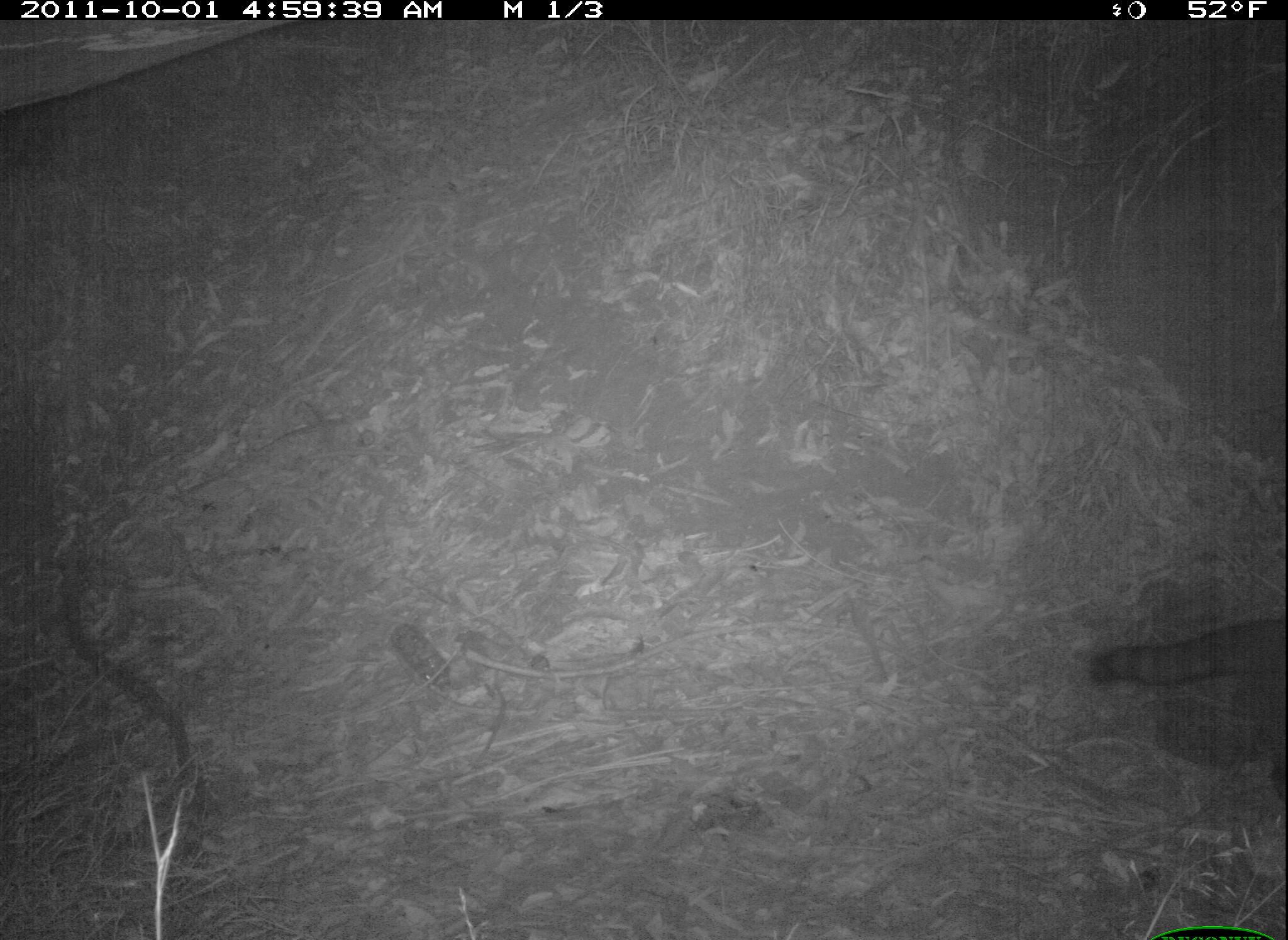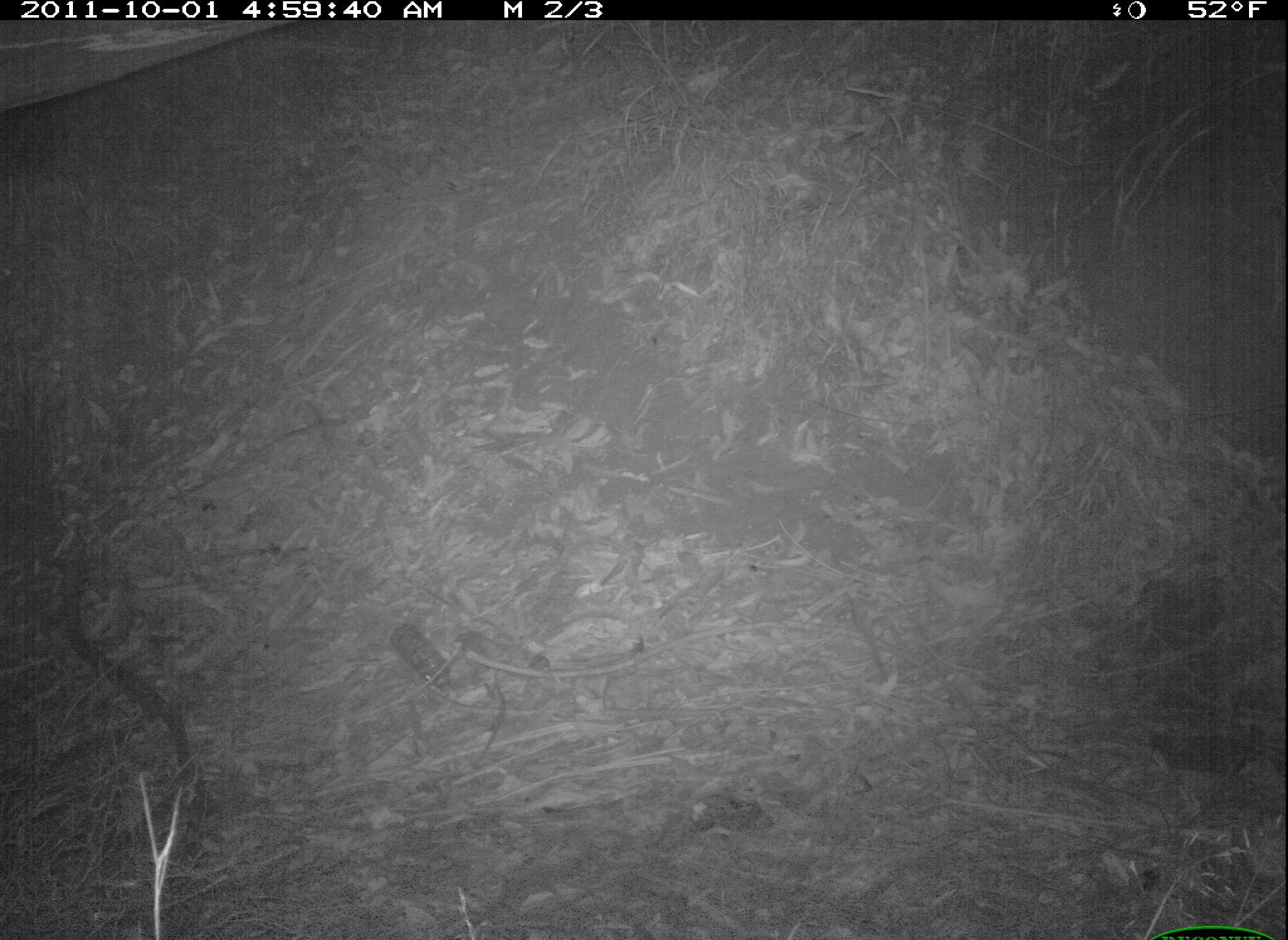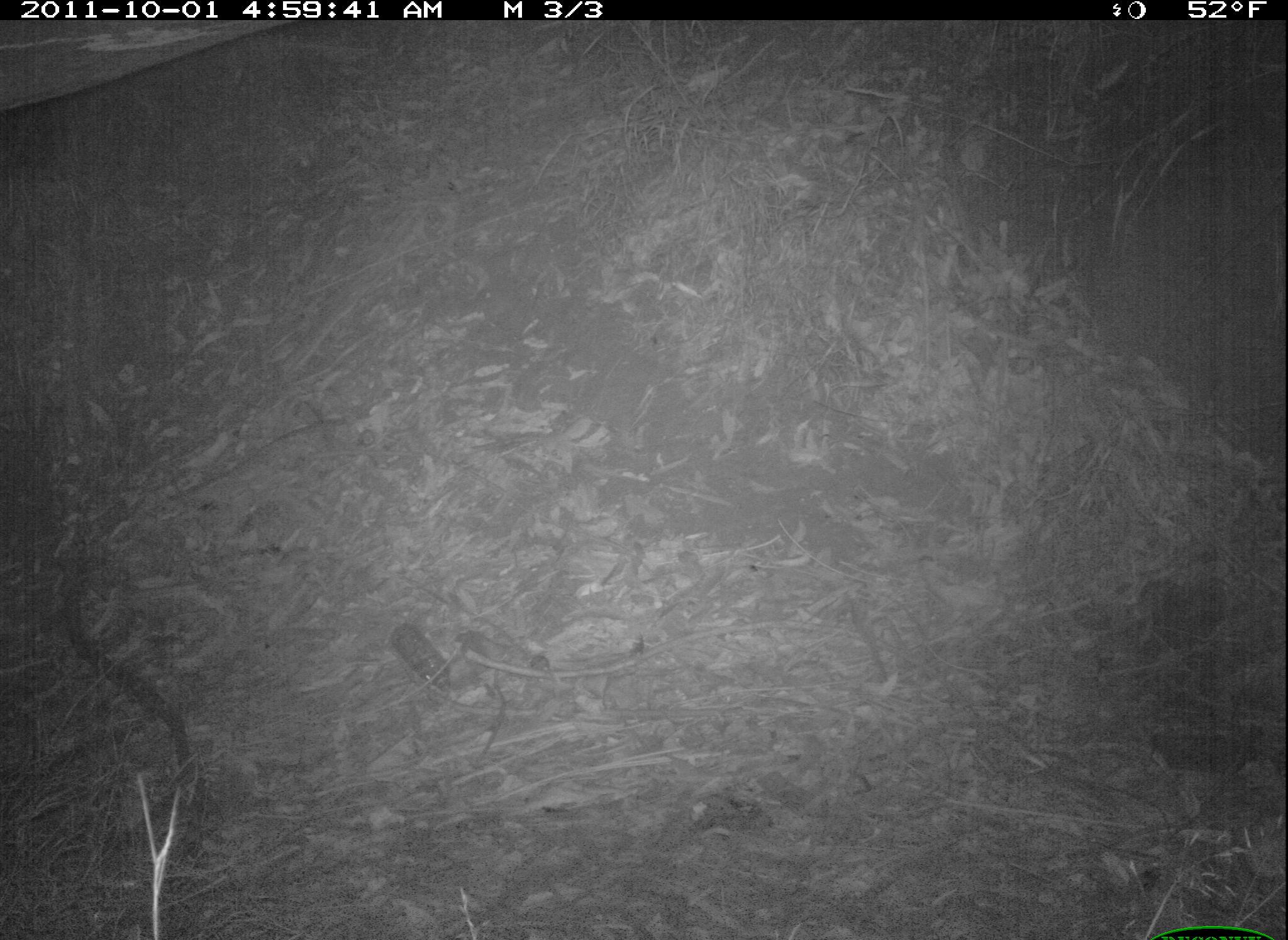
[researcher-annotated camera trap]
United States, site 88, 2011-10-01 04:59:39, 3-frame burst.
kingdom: Animalia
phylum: Chordata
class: Mammalia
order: Carnivora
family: Procyonidae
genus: Procyon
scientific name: Procyon lotor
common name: raccoon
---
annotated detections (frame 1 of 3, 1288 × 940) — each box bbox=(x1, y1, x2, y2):
raccoon: bbox=(1090, 596, 1283, 746)